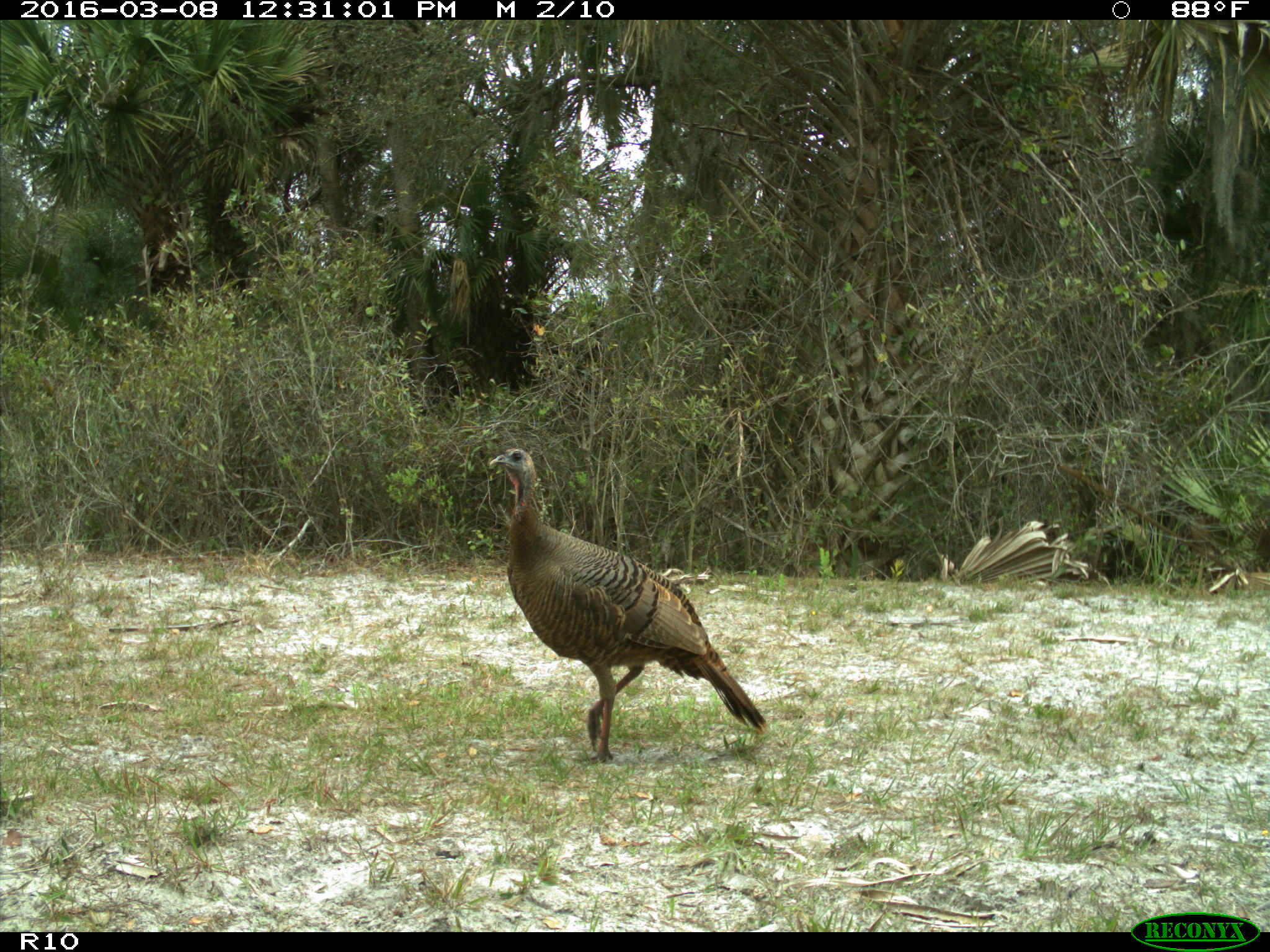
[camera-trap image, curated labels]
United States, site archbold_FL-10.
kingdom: Animalia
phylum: Chordata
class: Aves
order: Galliformes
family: Phasianidae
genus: Meleagris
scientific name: Meleagris gallopavo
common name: wild turkey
Meleagris gallopavo (wild turkey).